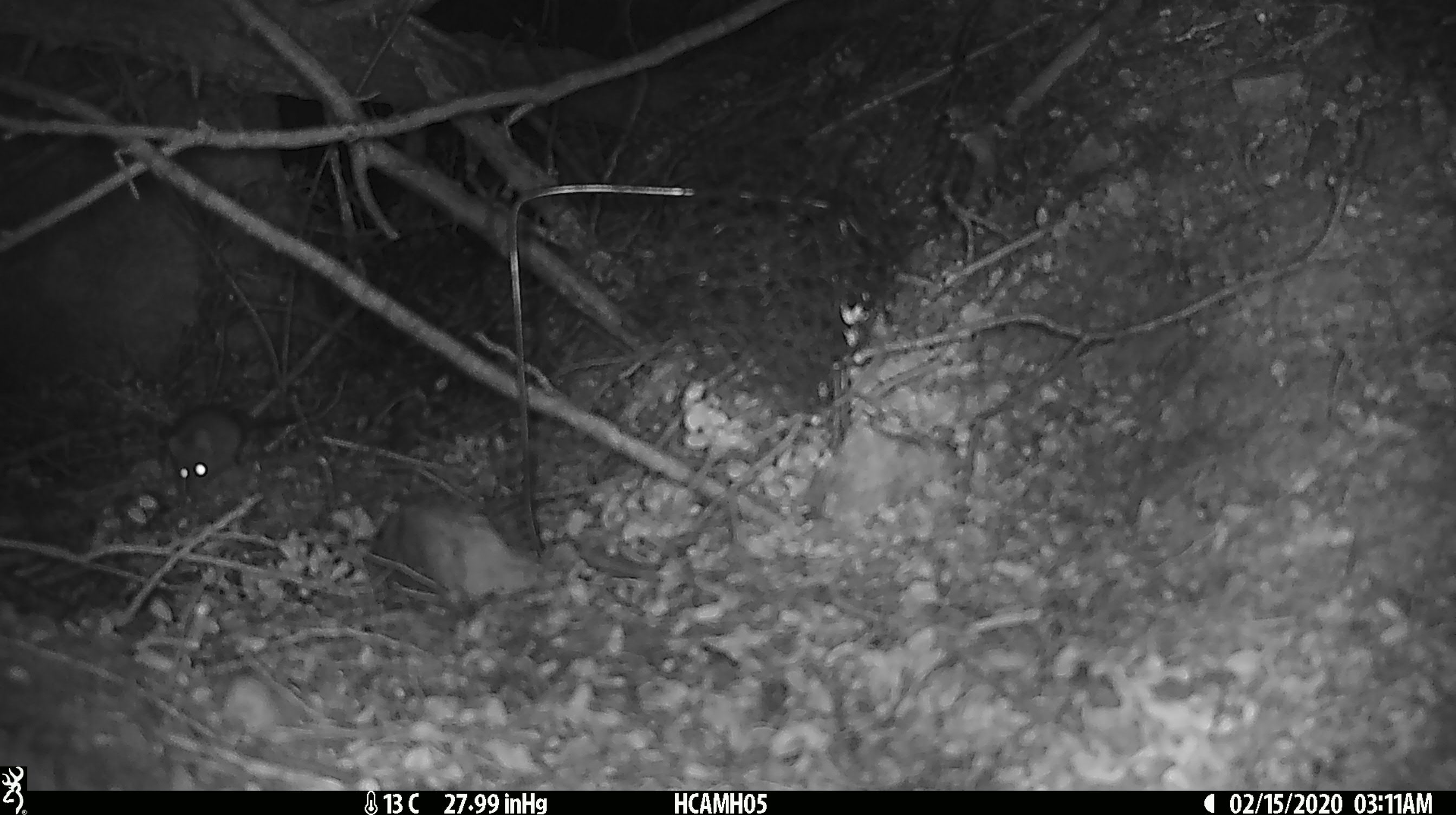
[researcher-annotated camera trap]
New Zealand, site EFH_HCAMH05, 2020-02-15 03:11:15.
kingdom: Animalia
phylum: Chordata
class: Mammalia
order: Rodentia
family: Muridae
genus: Mus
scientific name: Mus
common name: mouse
Mouse (Mus).